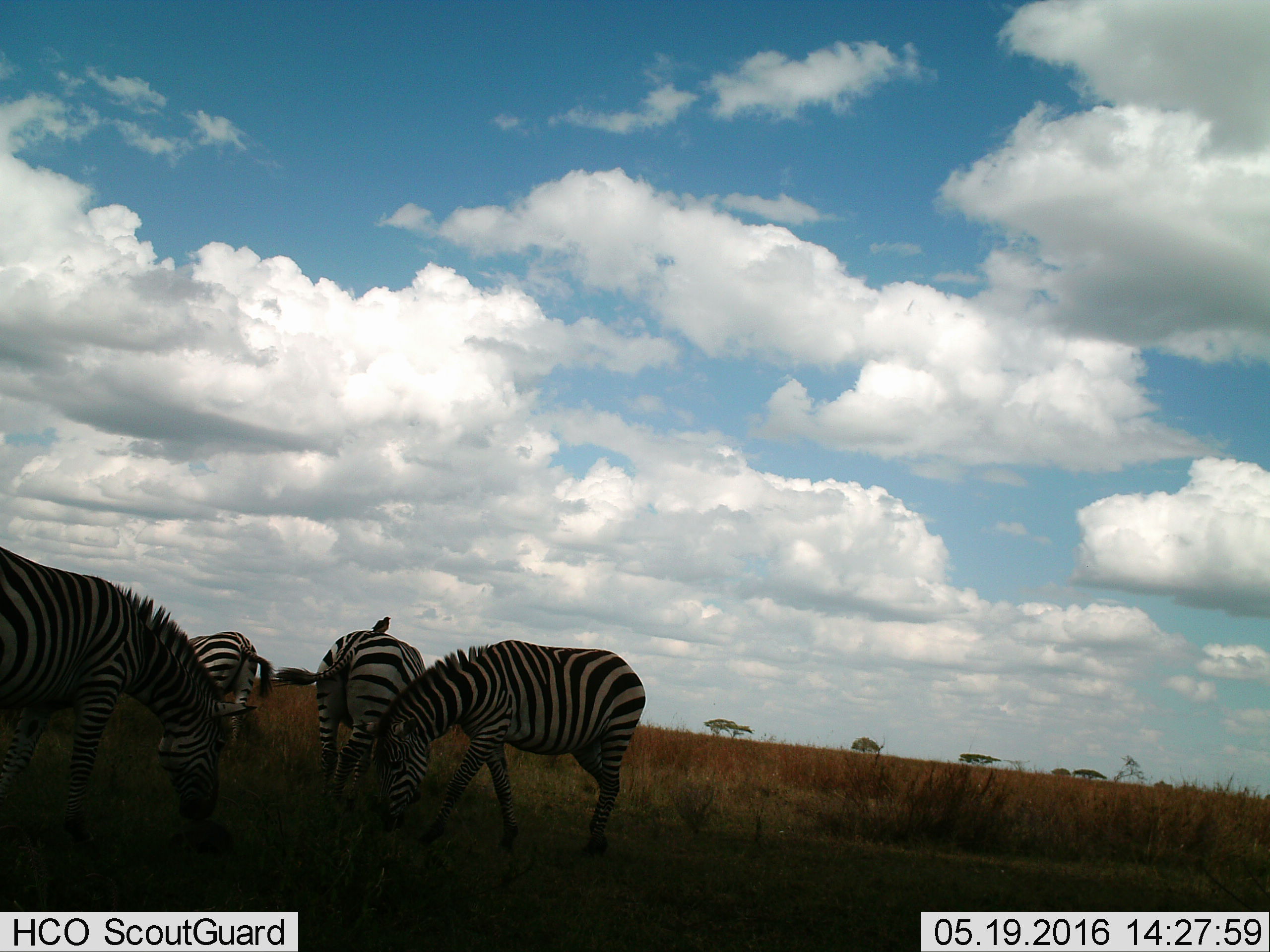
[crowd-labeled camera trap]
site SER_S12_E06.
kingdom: Animalia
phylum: Chordata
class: Mammalia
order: Perissodactyla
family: Equidae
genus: Equus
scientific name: Equus quagga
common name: plains zebra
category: zebraplains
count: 4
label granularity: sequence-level